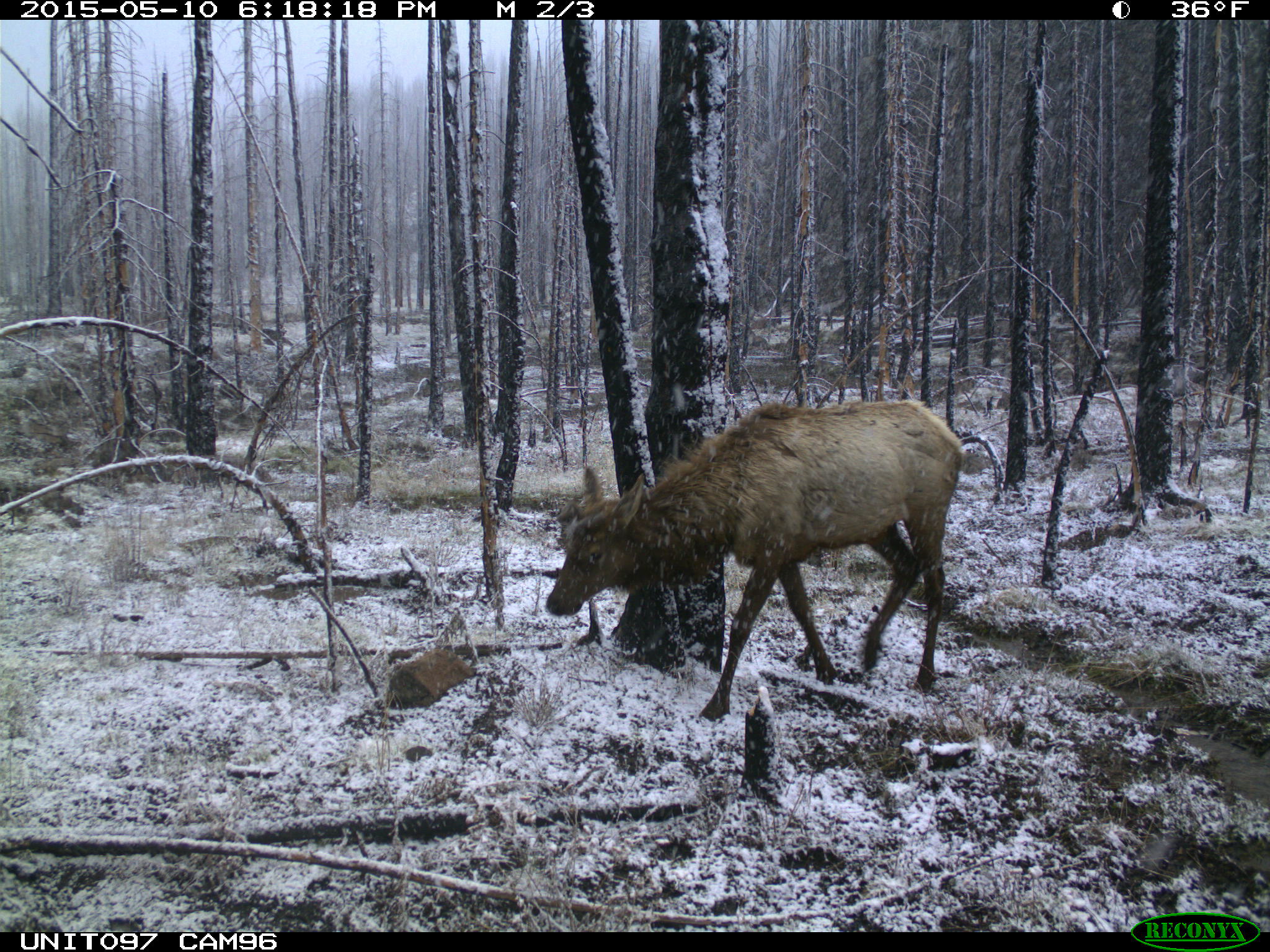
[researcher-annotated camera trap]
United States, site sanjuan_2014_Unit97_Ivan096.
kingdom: Animalia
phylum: Chordata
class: Mammalia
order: Artiodactyla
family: Cervidae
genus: Cervus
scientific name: Cervus elaphus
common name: red deer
Cervus elaphus (red deer).